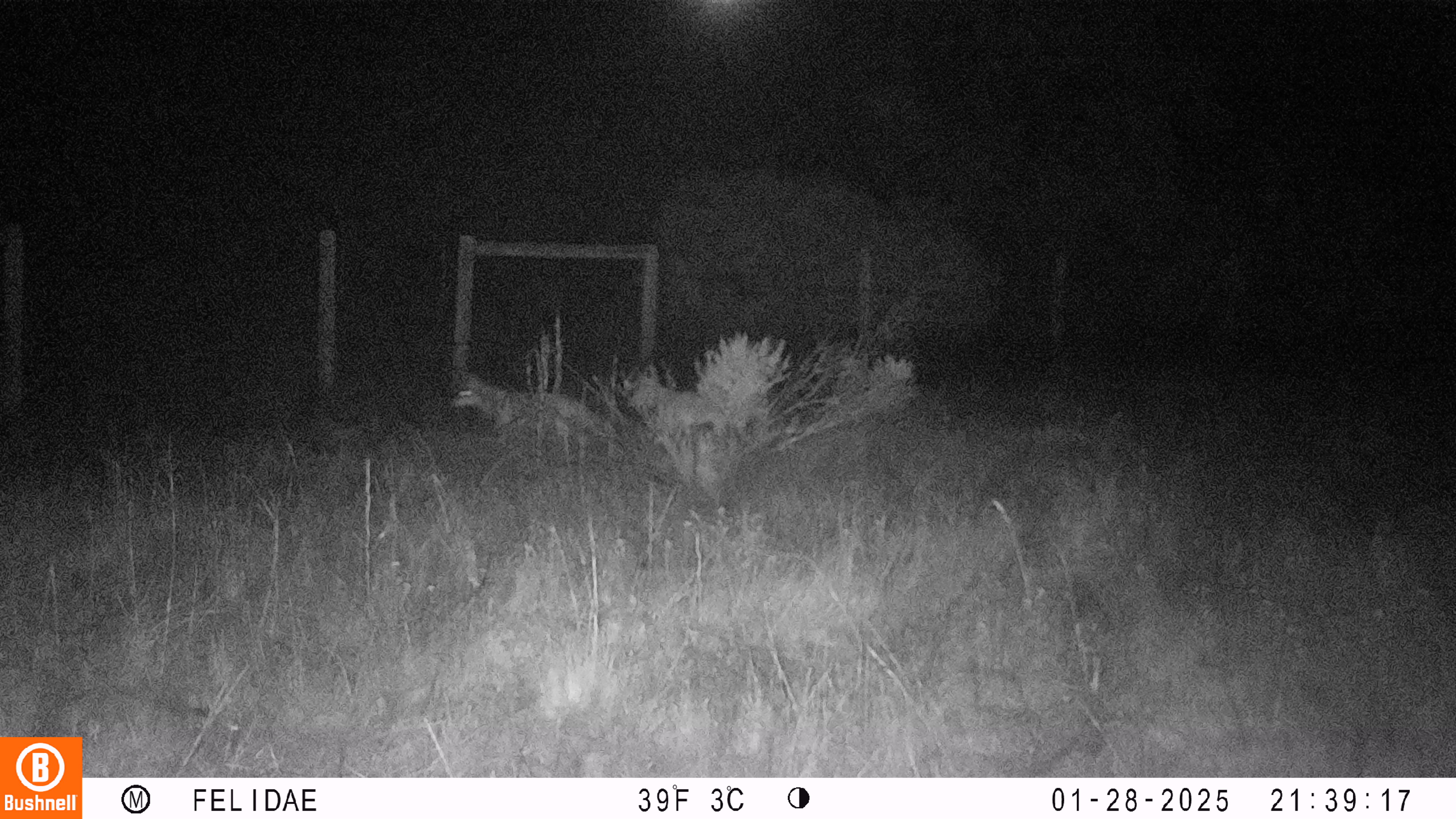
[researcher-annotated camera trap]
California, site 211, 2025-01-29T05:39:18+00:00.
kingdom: Animalia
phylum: Chordata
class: Mammalia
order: Carnivora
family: Canidae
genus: Canis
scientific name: Canis latrans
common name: coyote